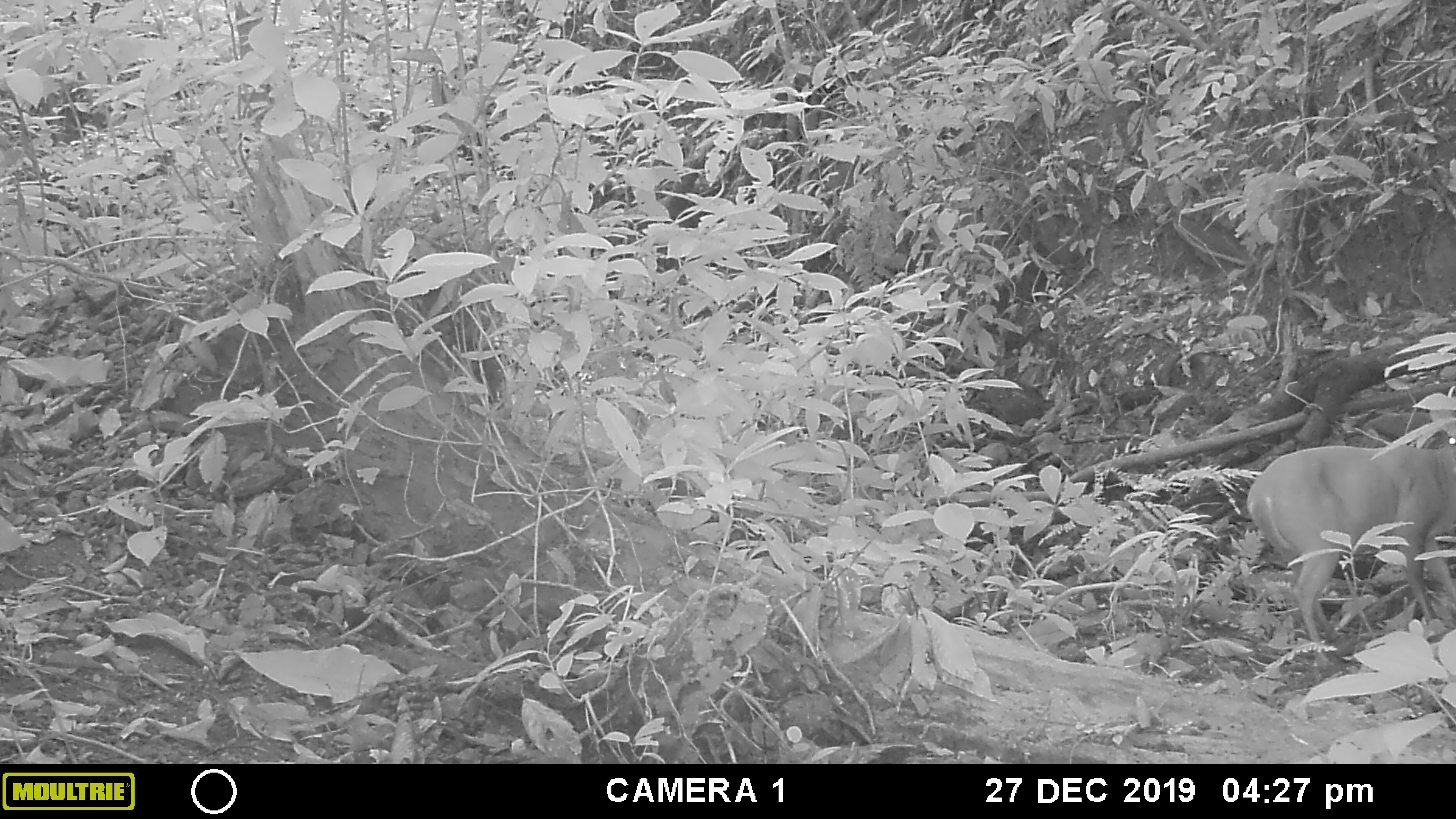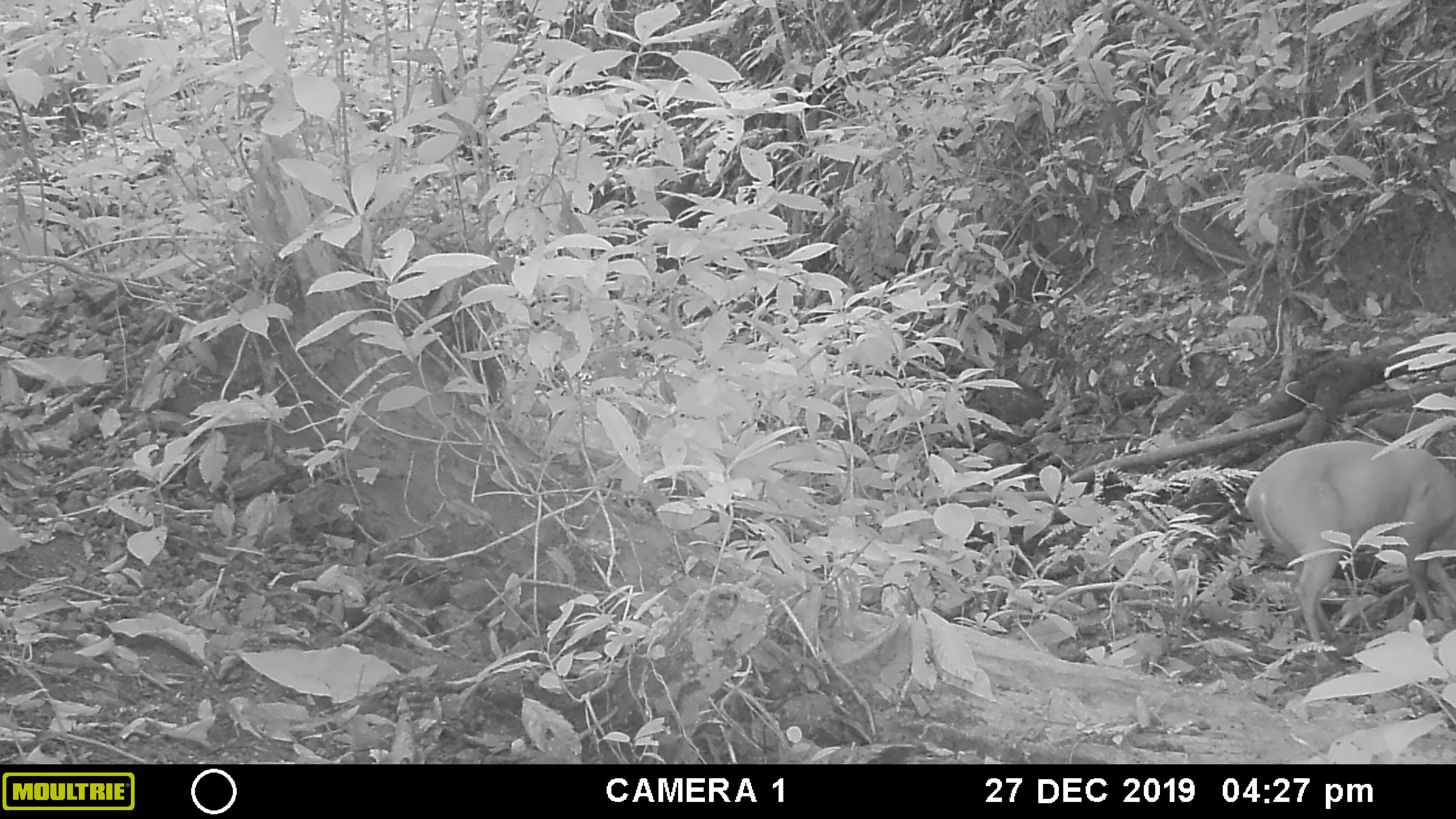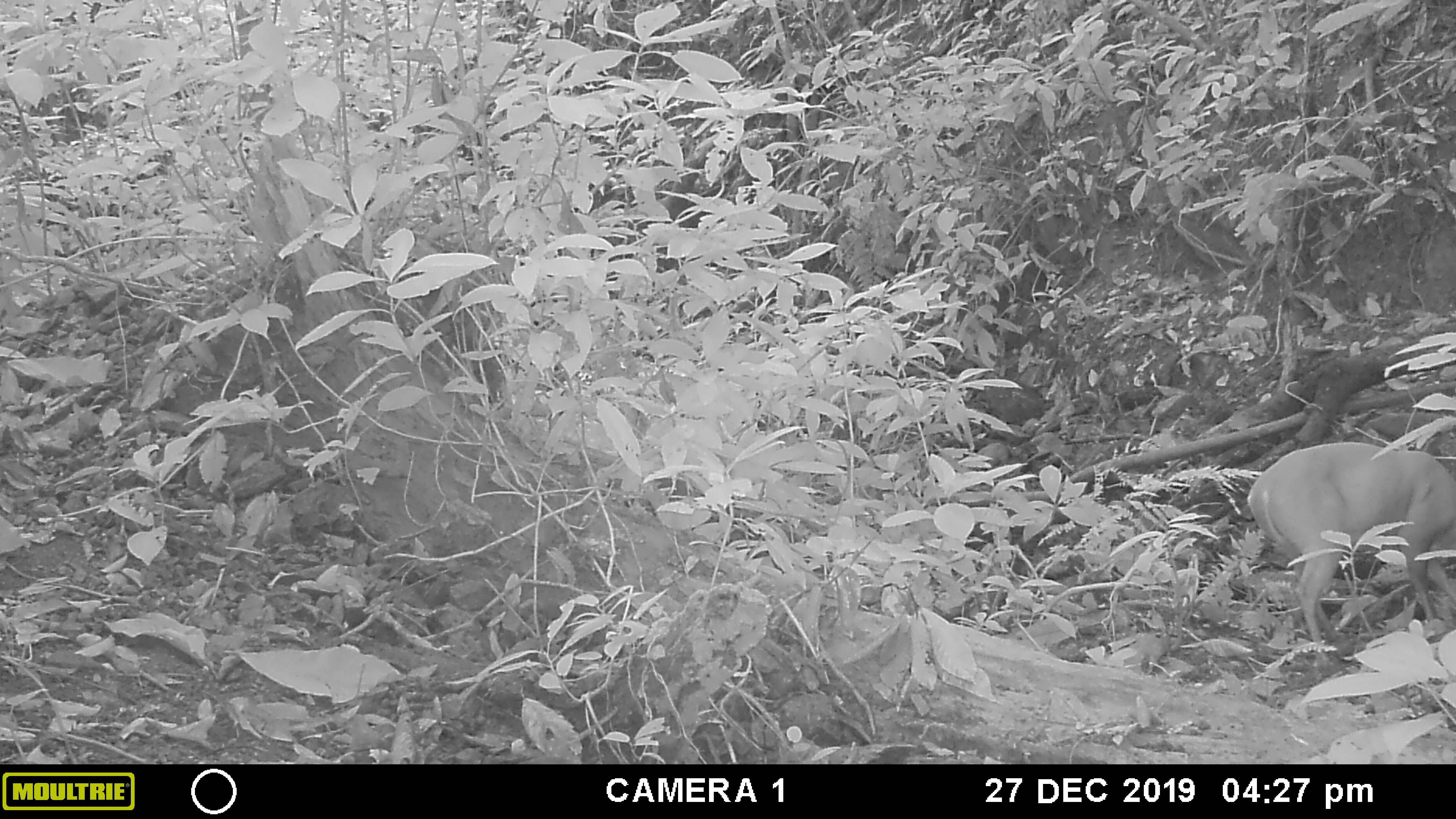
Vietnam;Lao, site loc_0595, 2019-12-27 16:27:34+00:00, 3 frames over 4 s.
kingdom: Animalia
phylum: Chordata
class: Mammalia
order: Artiodactyla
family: Cervidae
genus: Muntiacus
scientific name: Muntiacus muntjak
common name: red muntjac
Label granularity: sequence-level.